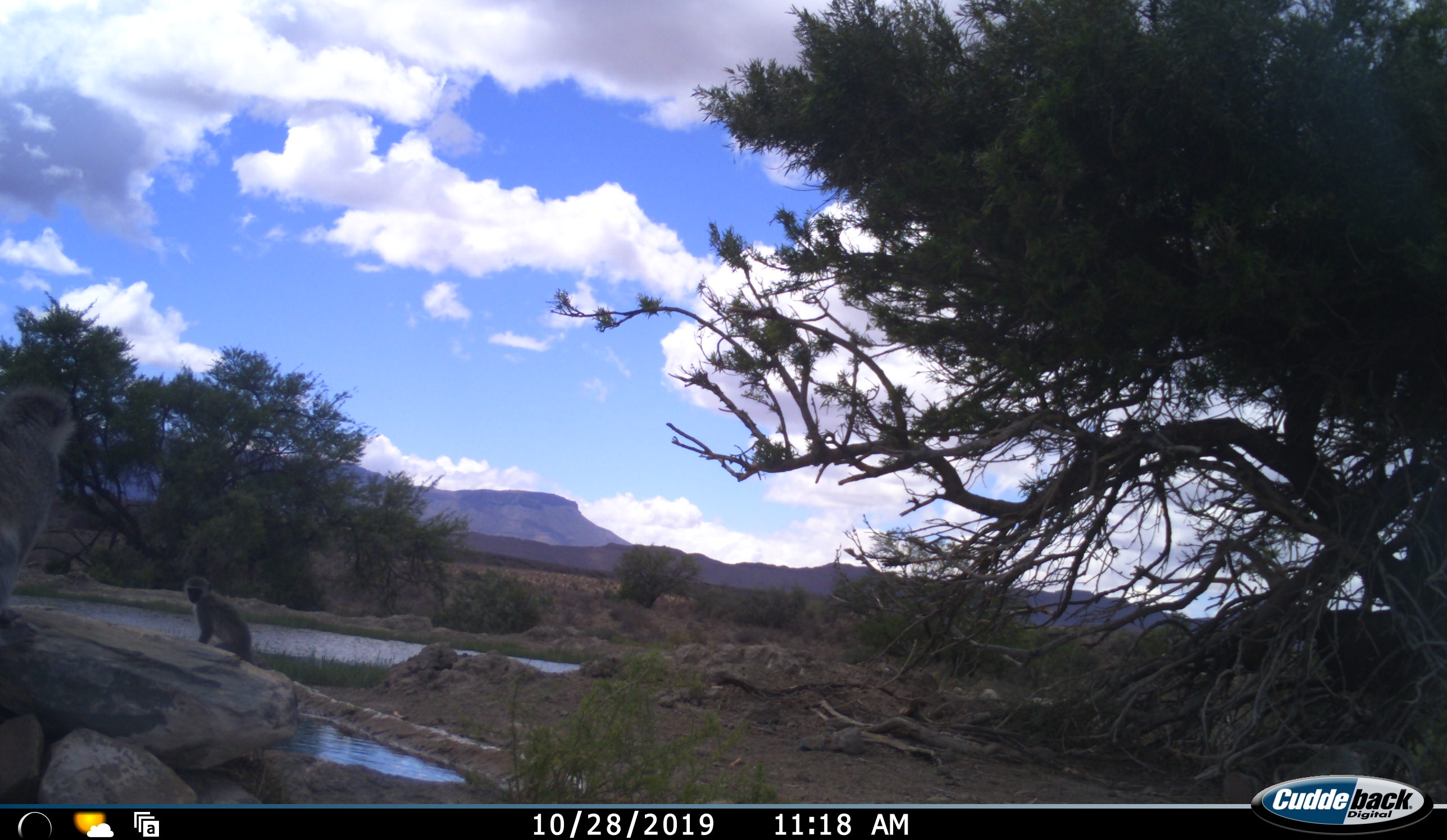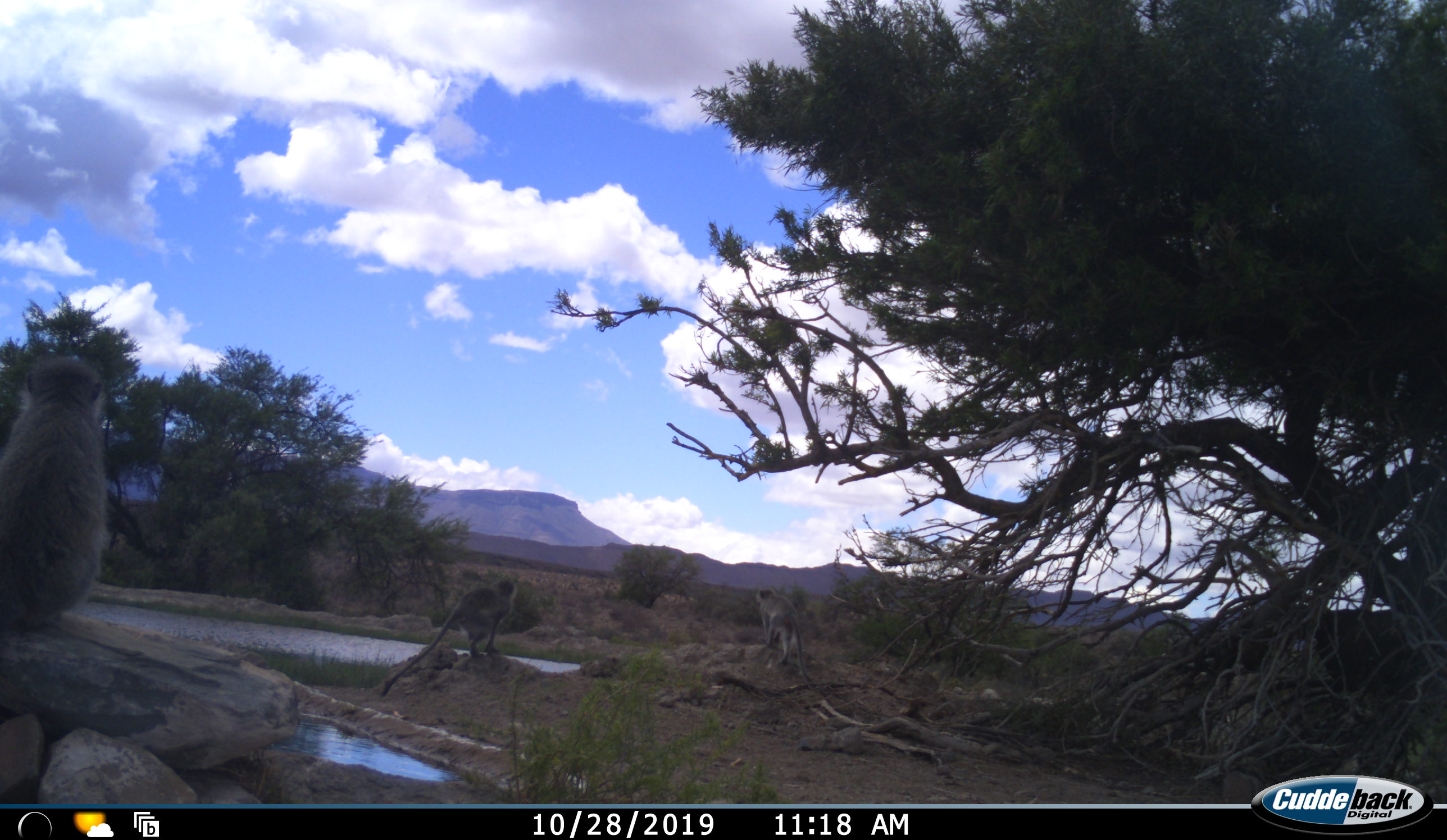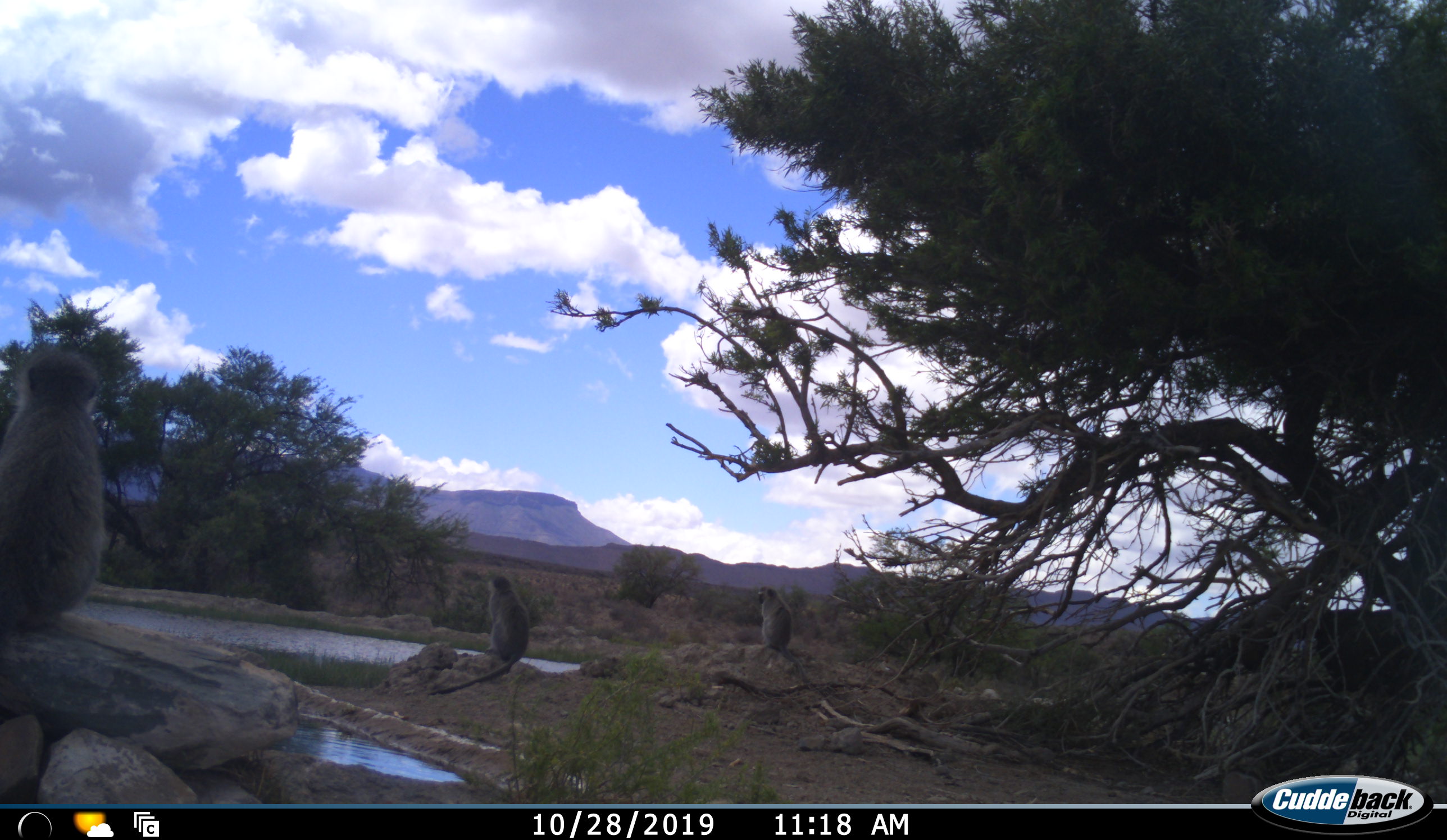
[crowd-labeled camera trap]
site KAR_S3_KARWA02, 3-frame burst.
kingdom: Animalia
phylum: Chordata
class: Mammalia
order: Primates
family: Cercopithecidae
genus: Chlorocebus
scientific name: Chlorocebus pygerythrus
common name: vervet monkey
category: monkeyvervet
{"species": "monkeyvervet (vervet monkey) (Chlorocebus pygerythrus)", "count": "3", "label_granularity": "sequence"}